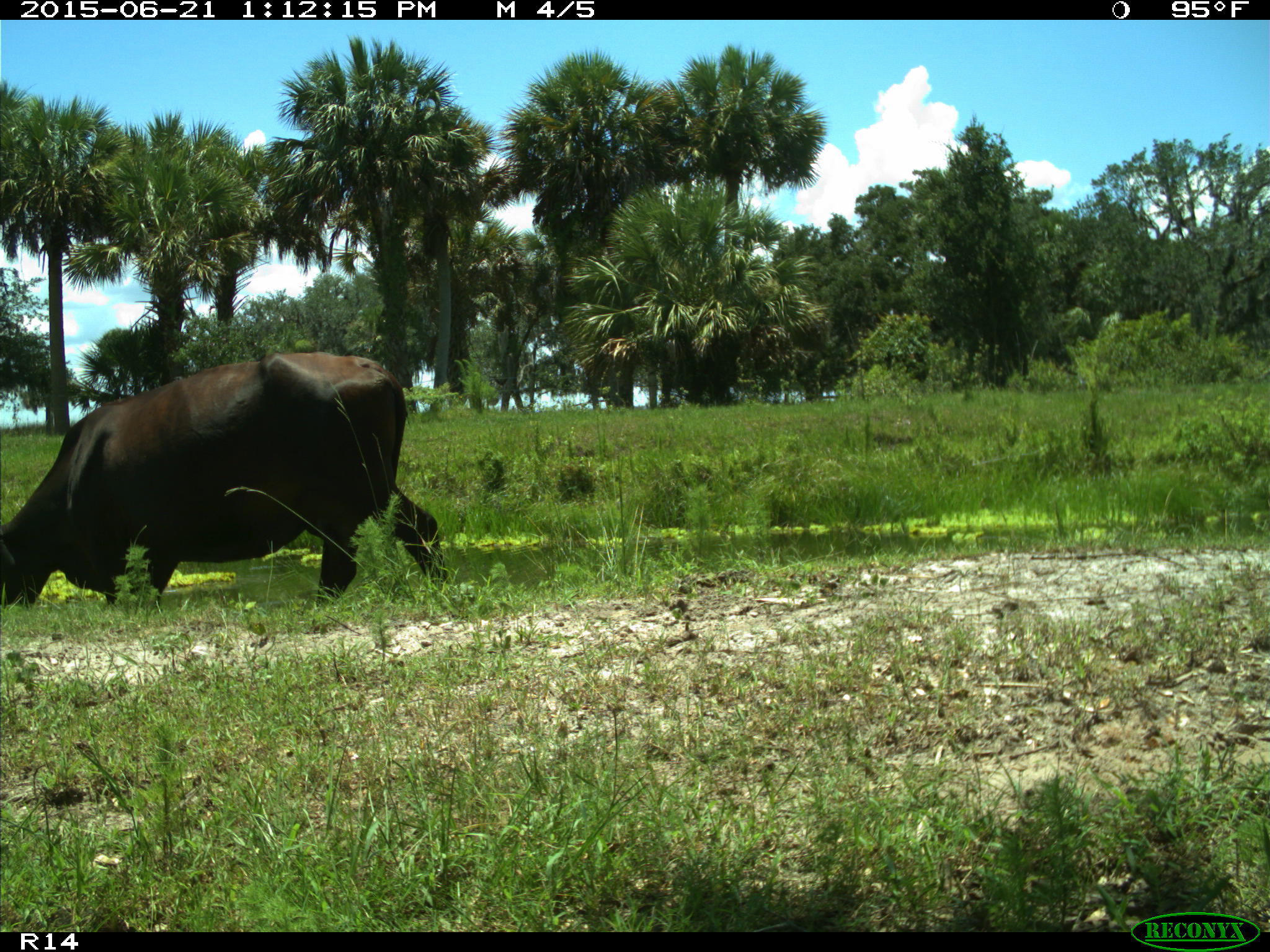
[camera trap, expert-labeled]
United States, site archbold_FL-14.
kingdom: Animalia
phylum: Chordata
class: Mammalia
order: Artiodactyla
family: Bovidae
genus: Bos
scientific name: Bos taurus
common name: domestic cow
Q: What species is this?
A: Bos taurus (domestic cow).